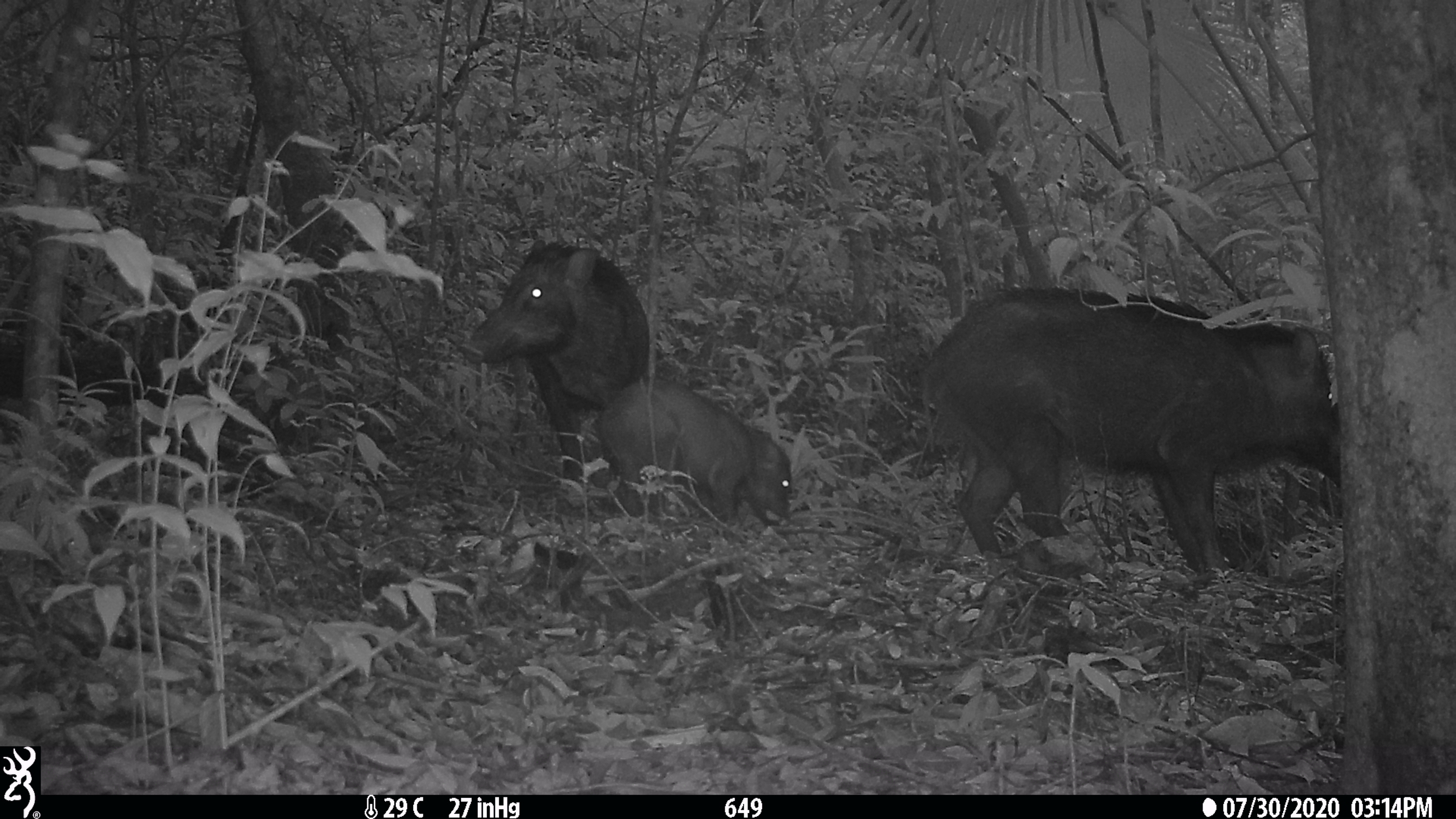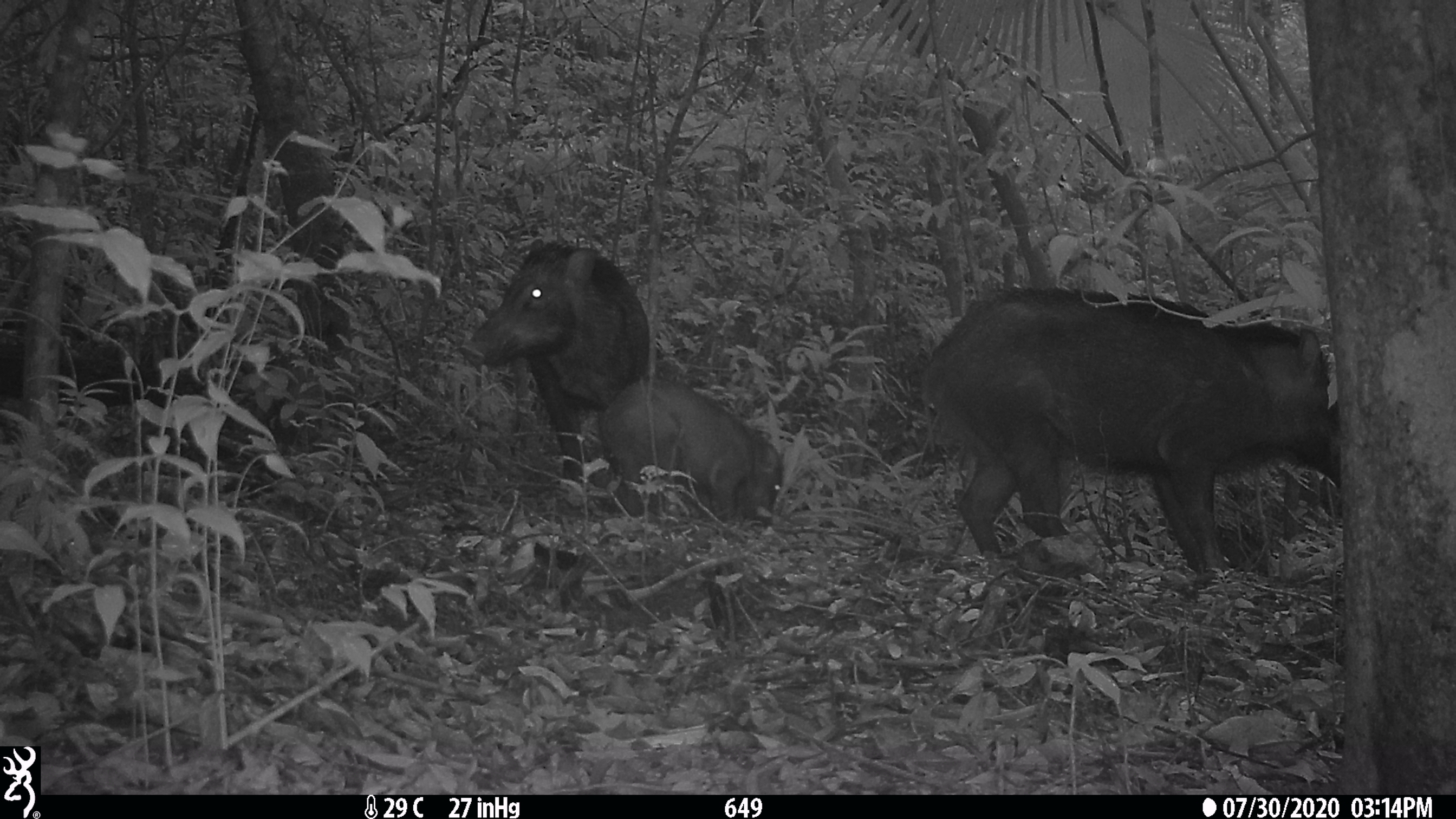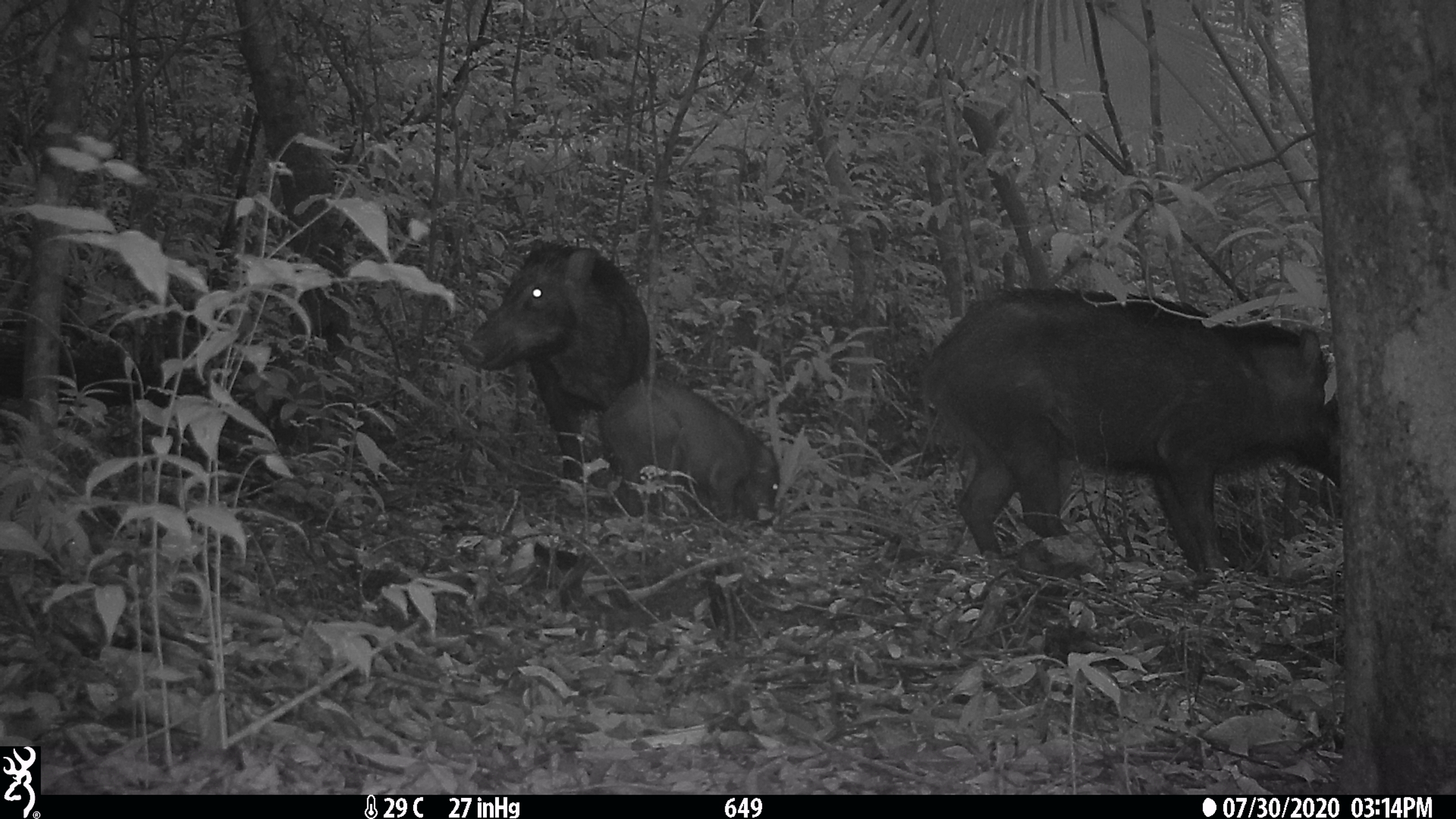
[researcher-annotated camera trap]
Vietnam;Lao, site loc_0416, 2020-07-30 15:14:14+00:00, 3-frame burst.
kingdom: Animalia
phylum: Chordata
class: Mammalia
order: Artiodactyla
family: Suidae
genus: Sus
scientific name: Sus scrofa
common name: eurasian wild pig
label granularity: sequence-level